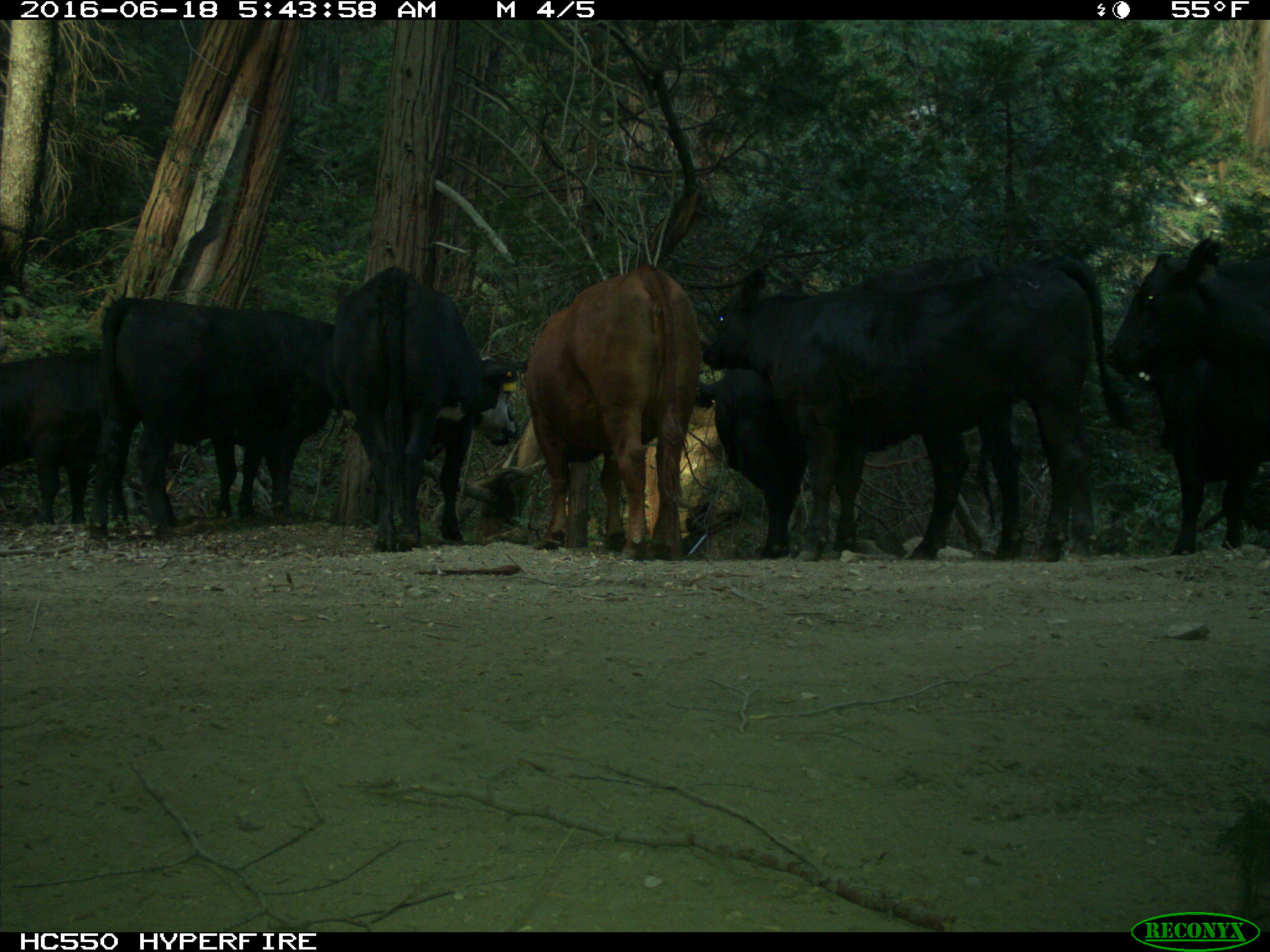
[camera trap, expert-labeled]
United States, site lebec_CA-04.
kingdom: Animalia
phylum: Chordata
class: Mammalia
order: Artiodactyla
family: Bovidae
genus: Bos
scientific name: Bos taurus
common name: domestic cow